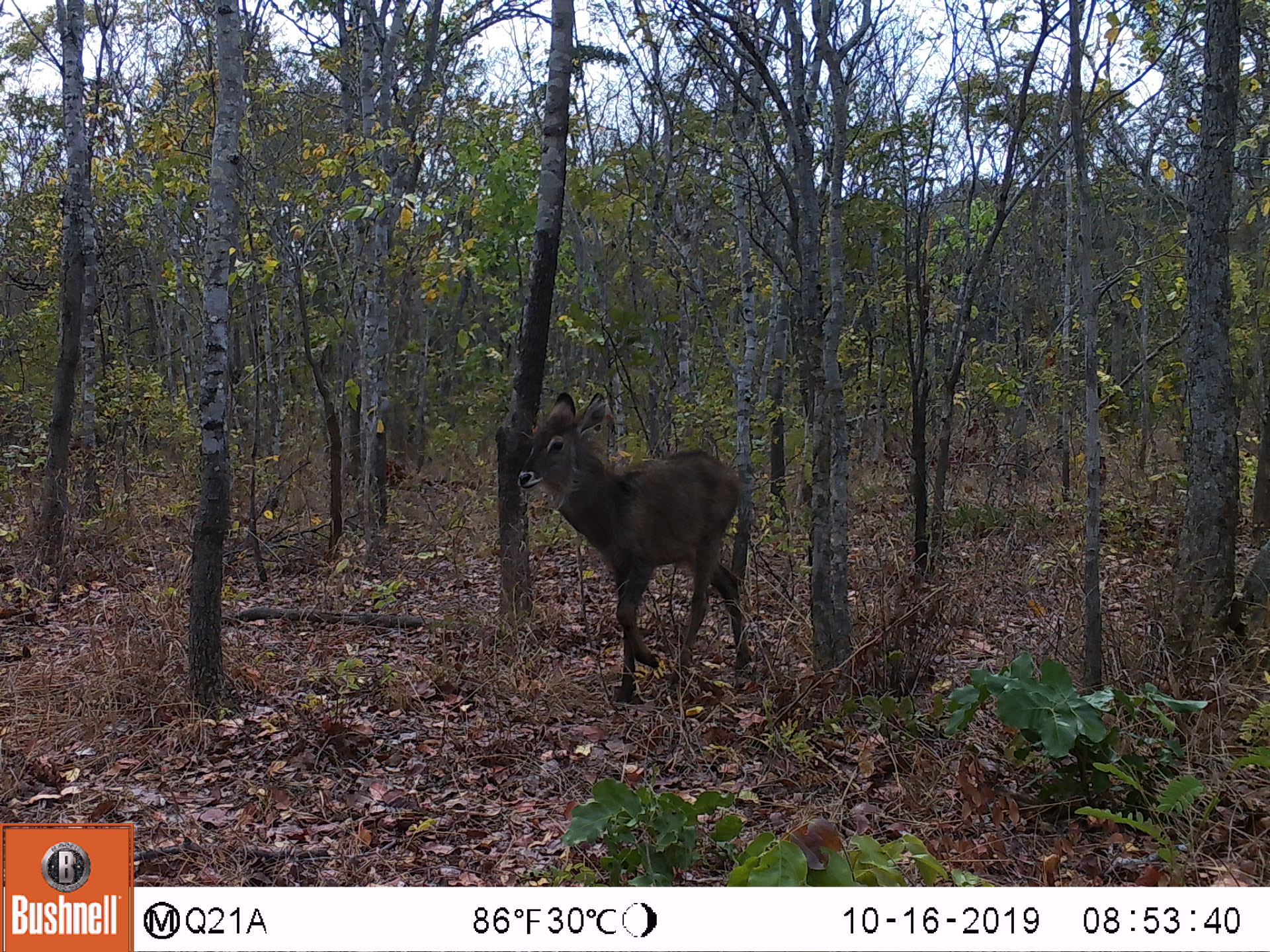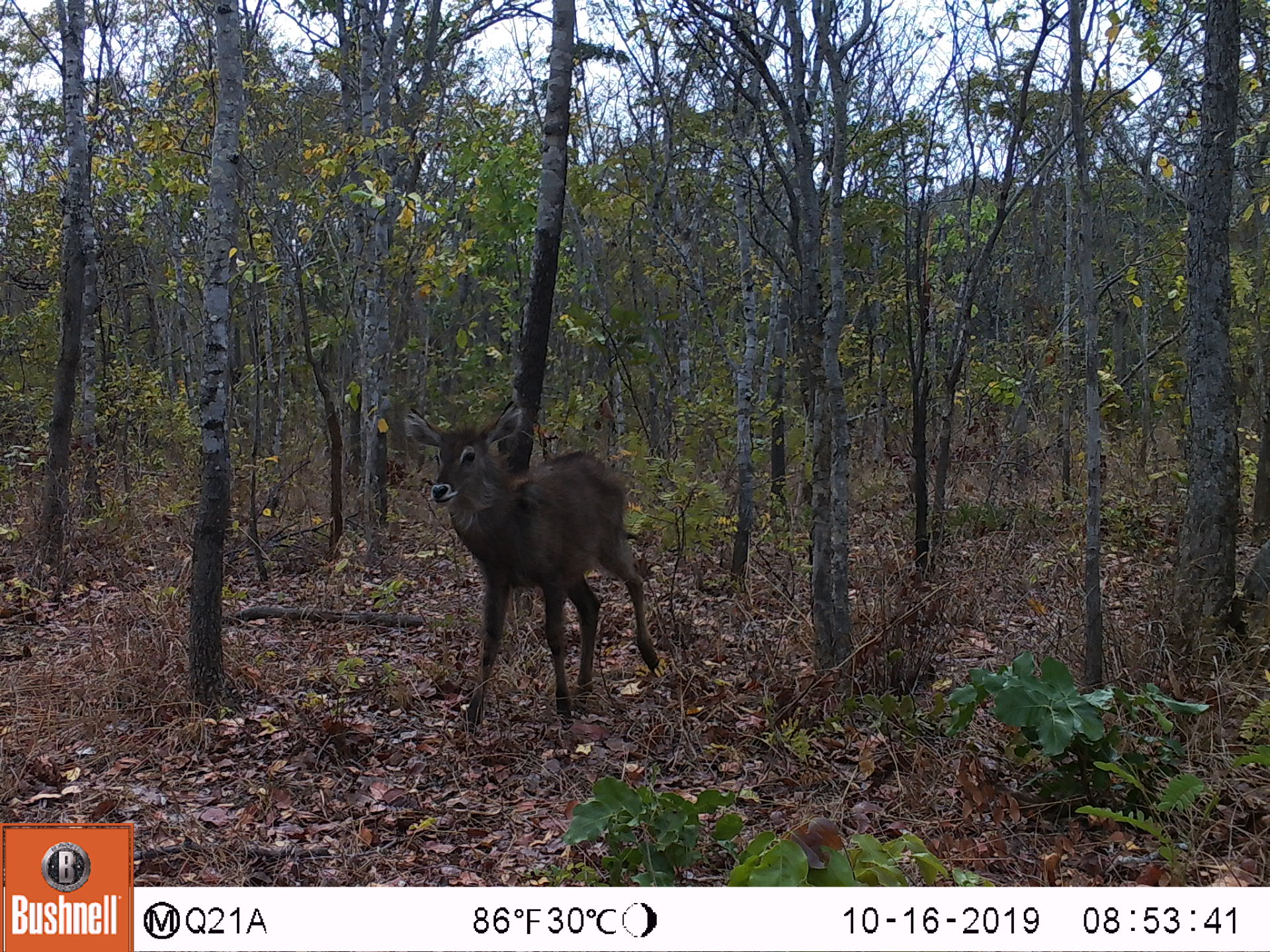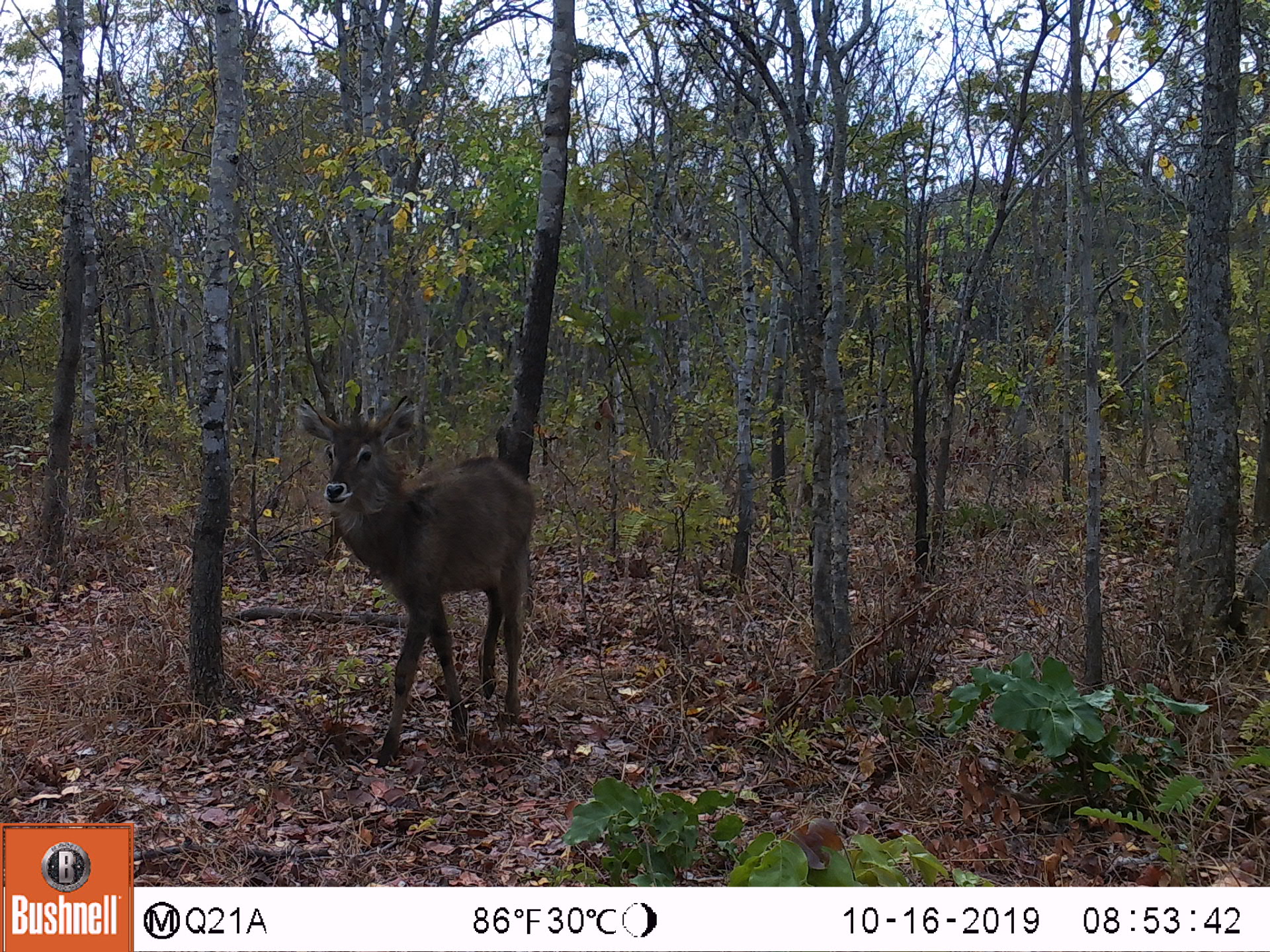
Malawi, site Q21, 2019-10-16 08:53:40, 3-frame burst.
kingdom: Animalia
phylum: Chordata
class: Mammalia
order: Artiodactyla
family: Bovidae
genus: Kobus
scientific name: Kobus ellipsiprymnus ellipsiprymnus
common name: common waterbuck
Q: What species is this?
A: Common waterbuck (Kobus ellipsiprymnus ellipsiprymnus).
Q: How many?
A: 1.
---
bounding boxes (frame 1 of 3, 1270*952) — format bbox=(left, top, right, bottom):
common waterbuck: bbox=(521, 390, 755, 693)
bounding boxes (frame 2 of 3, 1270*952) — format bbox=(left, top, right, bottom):
common waterbuck: bbox=(403, 402, 659, 732)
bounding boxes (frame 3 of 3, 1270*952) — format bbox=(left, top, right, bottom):
common waterbuck: bbox=(292, 395, 541, 760)